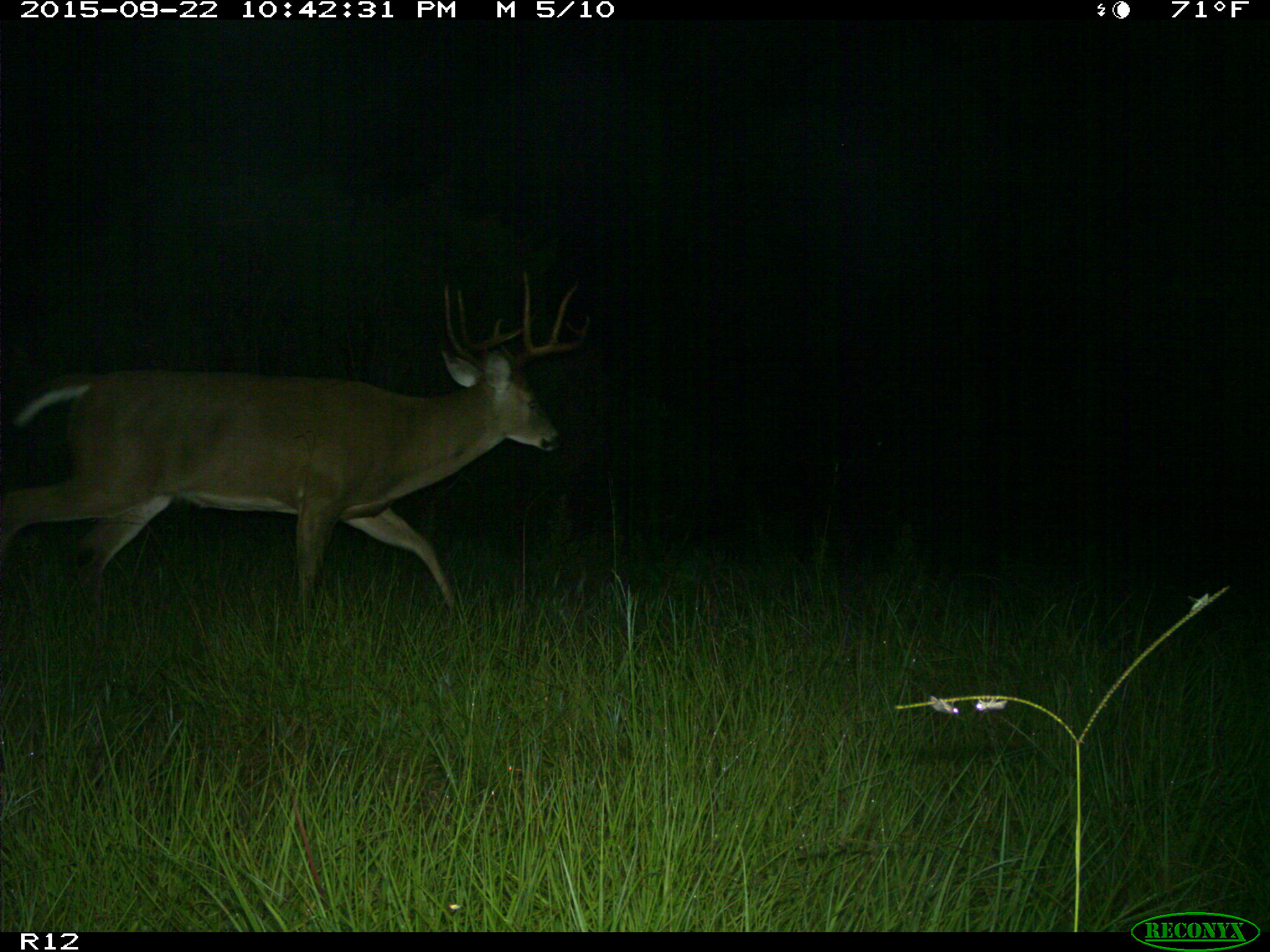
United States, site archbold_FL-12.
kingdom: Animalia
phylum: Chordata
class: Mammalia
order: Artiodactyla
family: Cervidae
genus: Odocoileus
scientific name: Odocoileus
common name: deer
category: unidentified deer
Unidentified deer (deer) (Odocoileus).